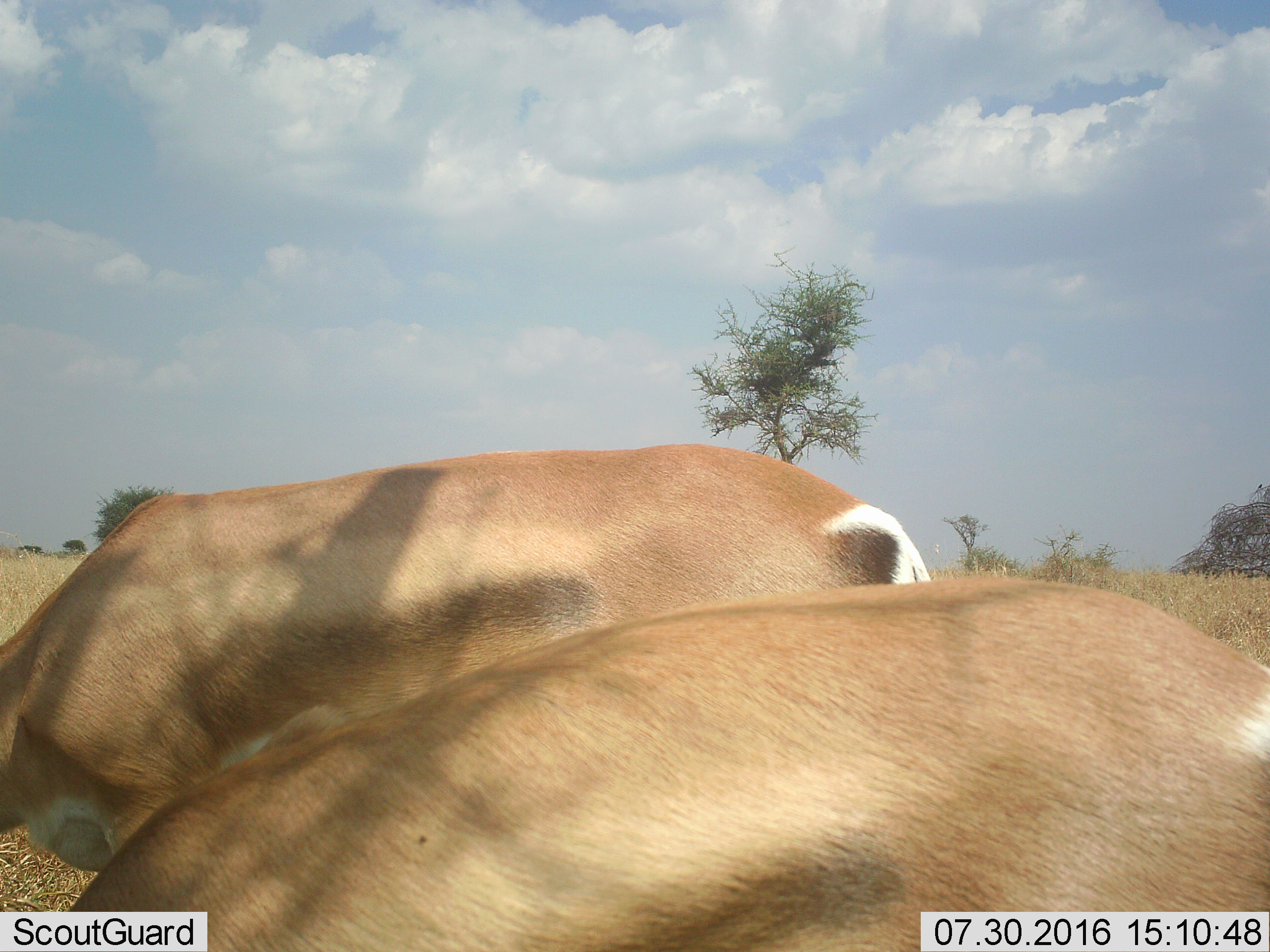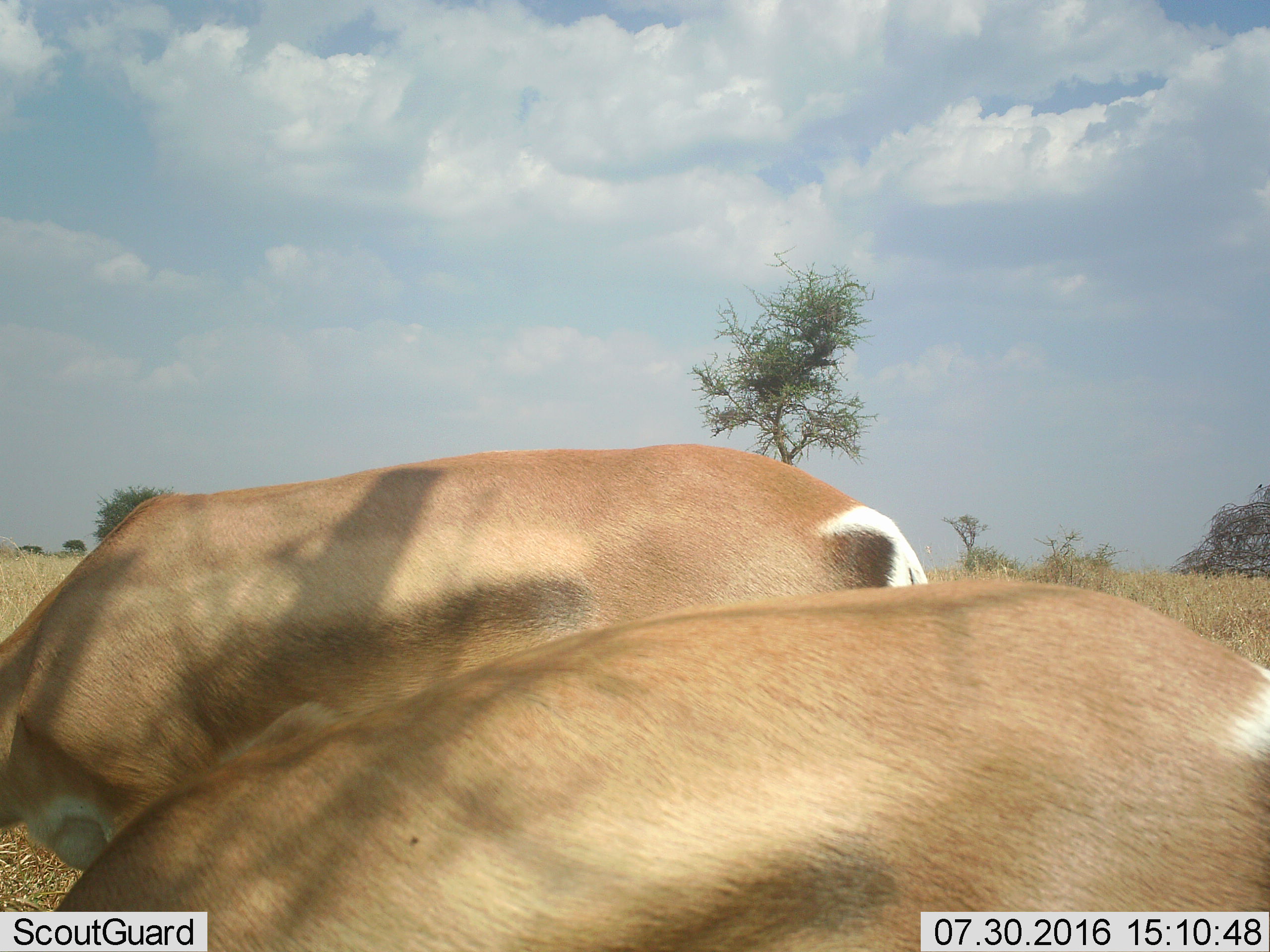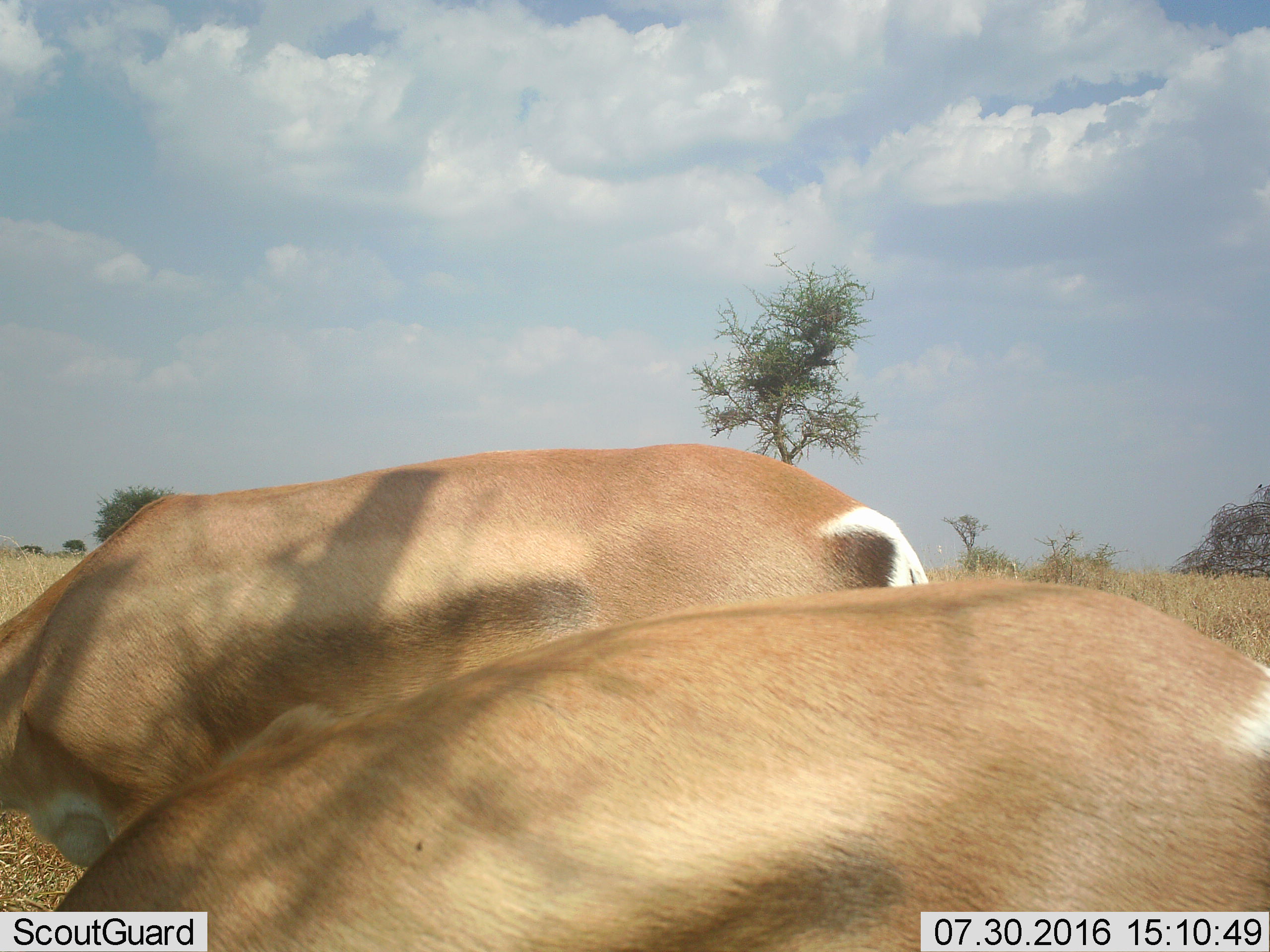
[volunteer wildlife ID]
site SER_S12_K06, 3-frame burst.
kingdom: Animalia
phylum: Chordata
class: Mammalia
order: Artiodactyla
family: Bovidae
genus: Nanger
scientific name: Nanger granti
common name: grant's gazelle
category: gazellegrants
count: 2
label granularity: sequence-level